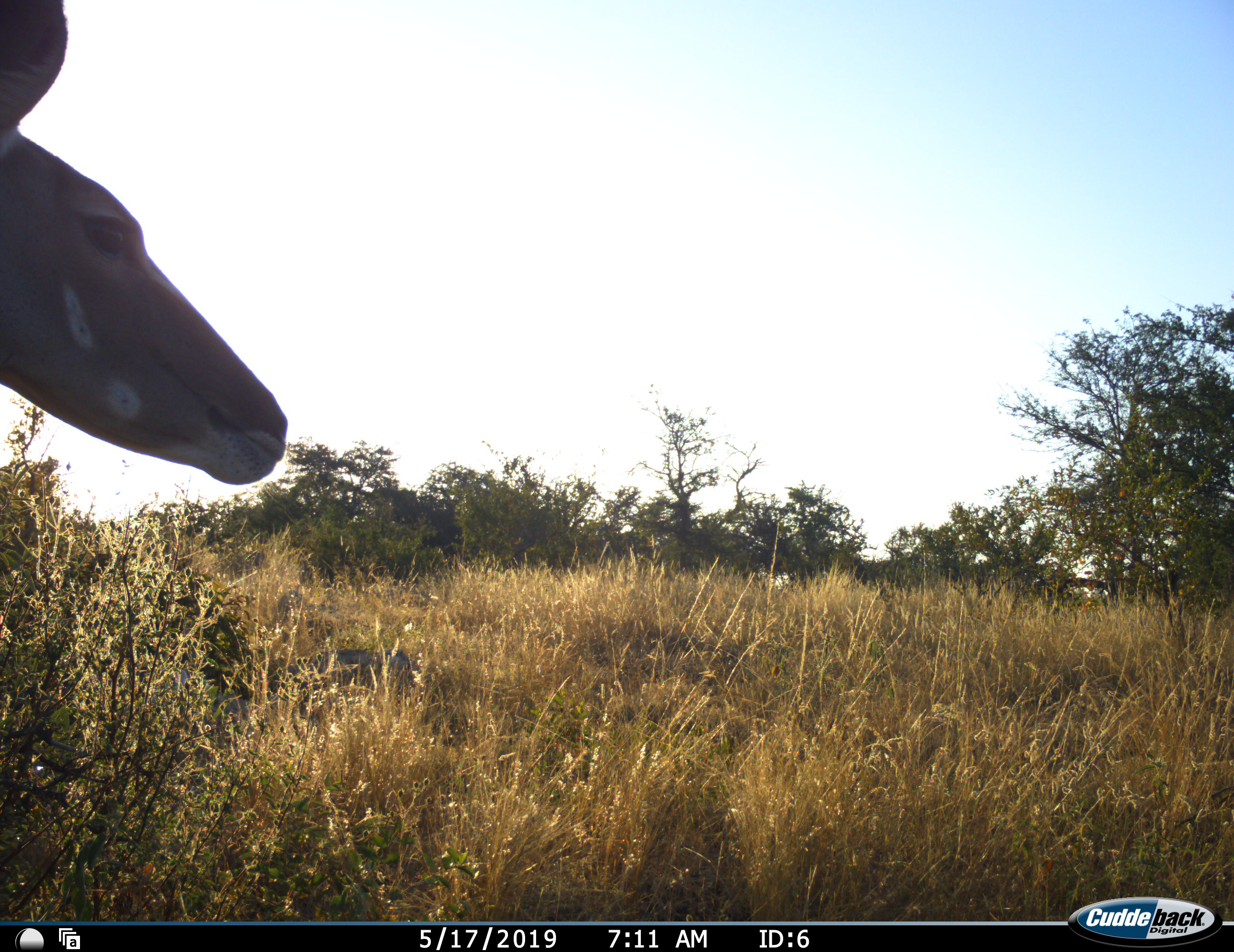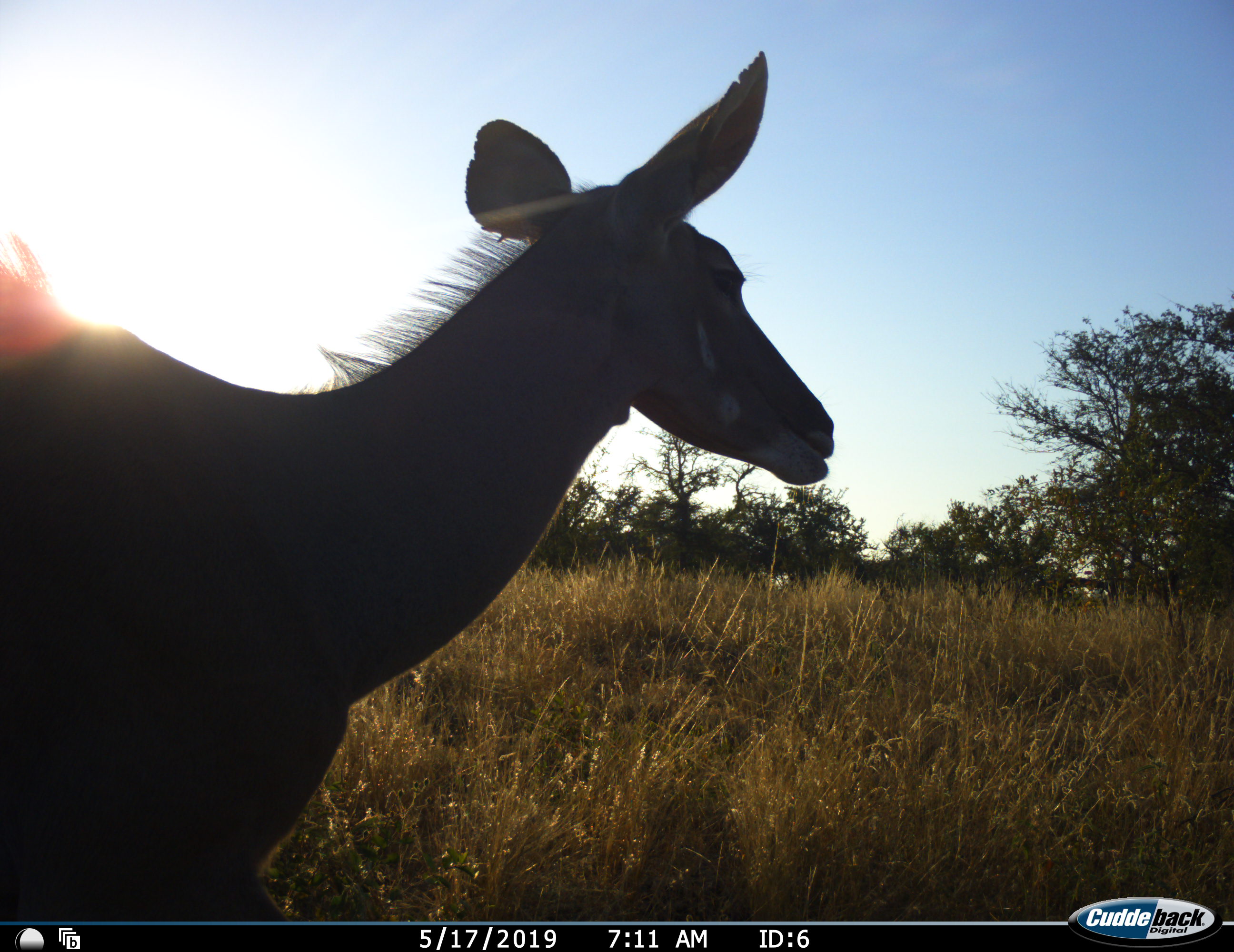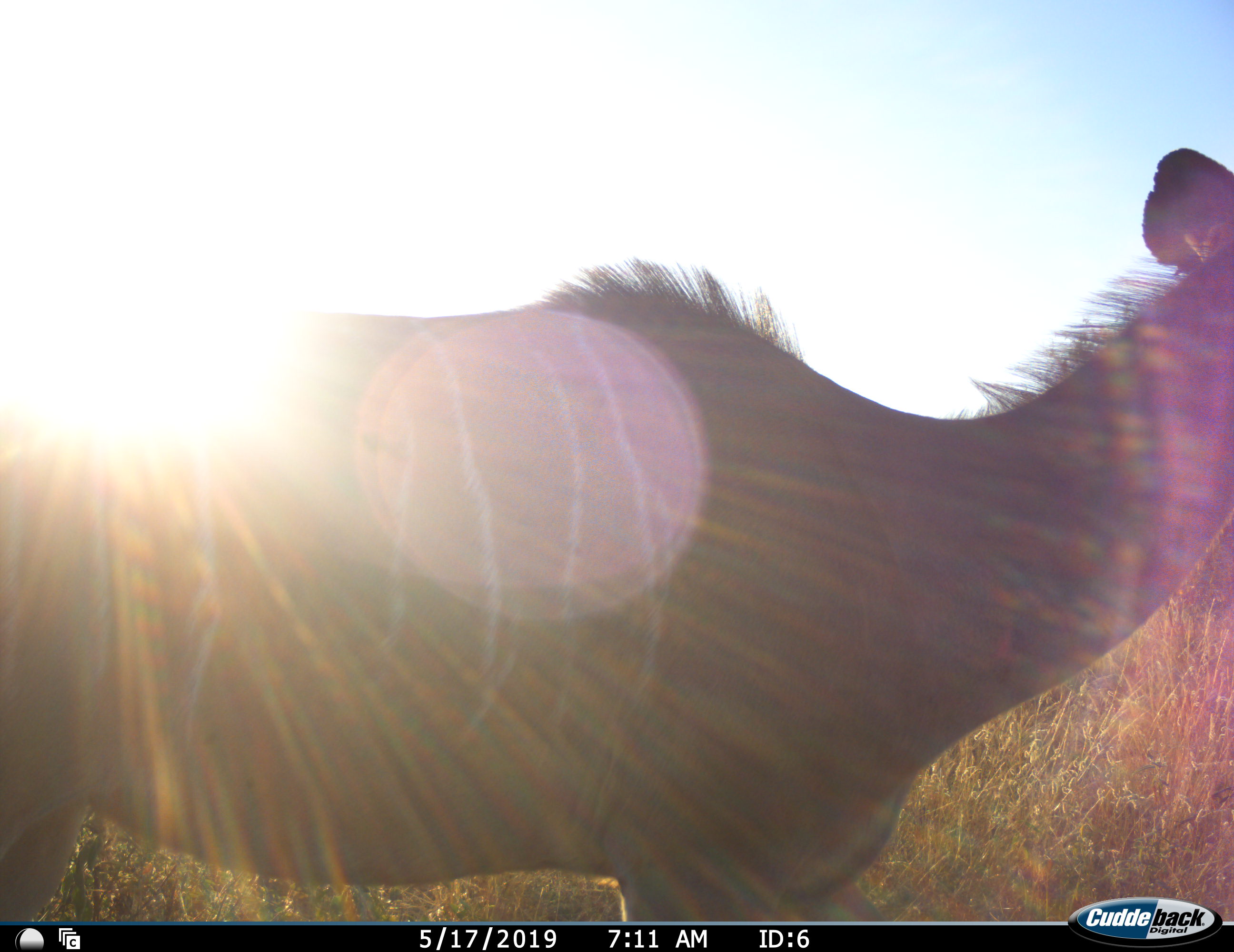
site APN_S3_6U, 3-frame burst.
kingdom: Animalia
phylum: Chordata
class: Mammalia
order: Artiodactyla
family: Bovidae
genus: Tragelaphus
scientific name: Tragelaphus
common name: kudu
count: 1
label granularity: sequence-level